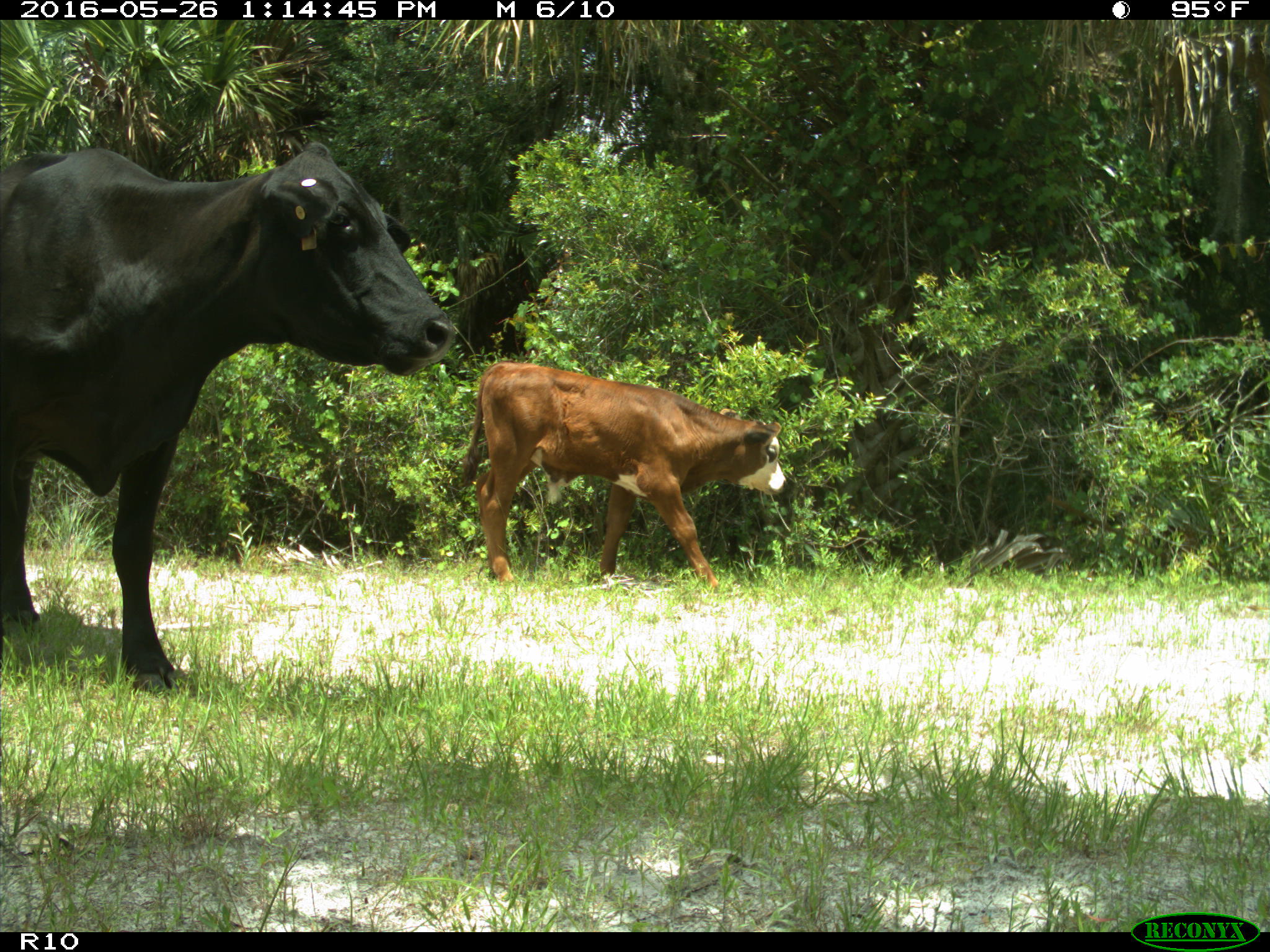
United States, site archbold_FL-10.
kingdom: Animalia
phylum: Chordata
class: Mammalia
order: Artiodactyla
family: Bovidae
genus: Bos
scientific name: Bos taurus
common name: domestic cow